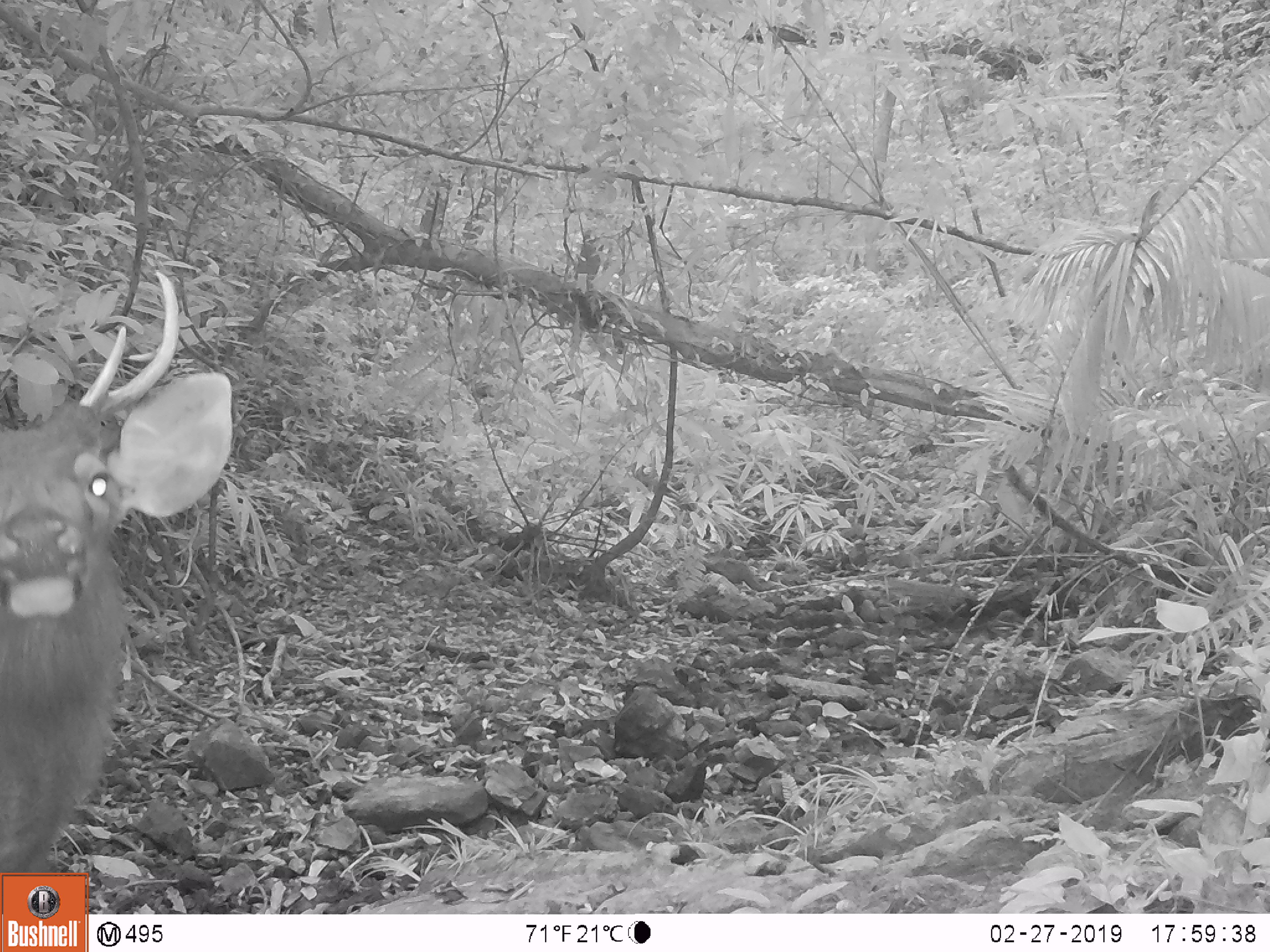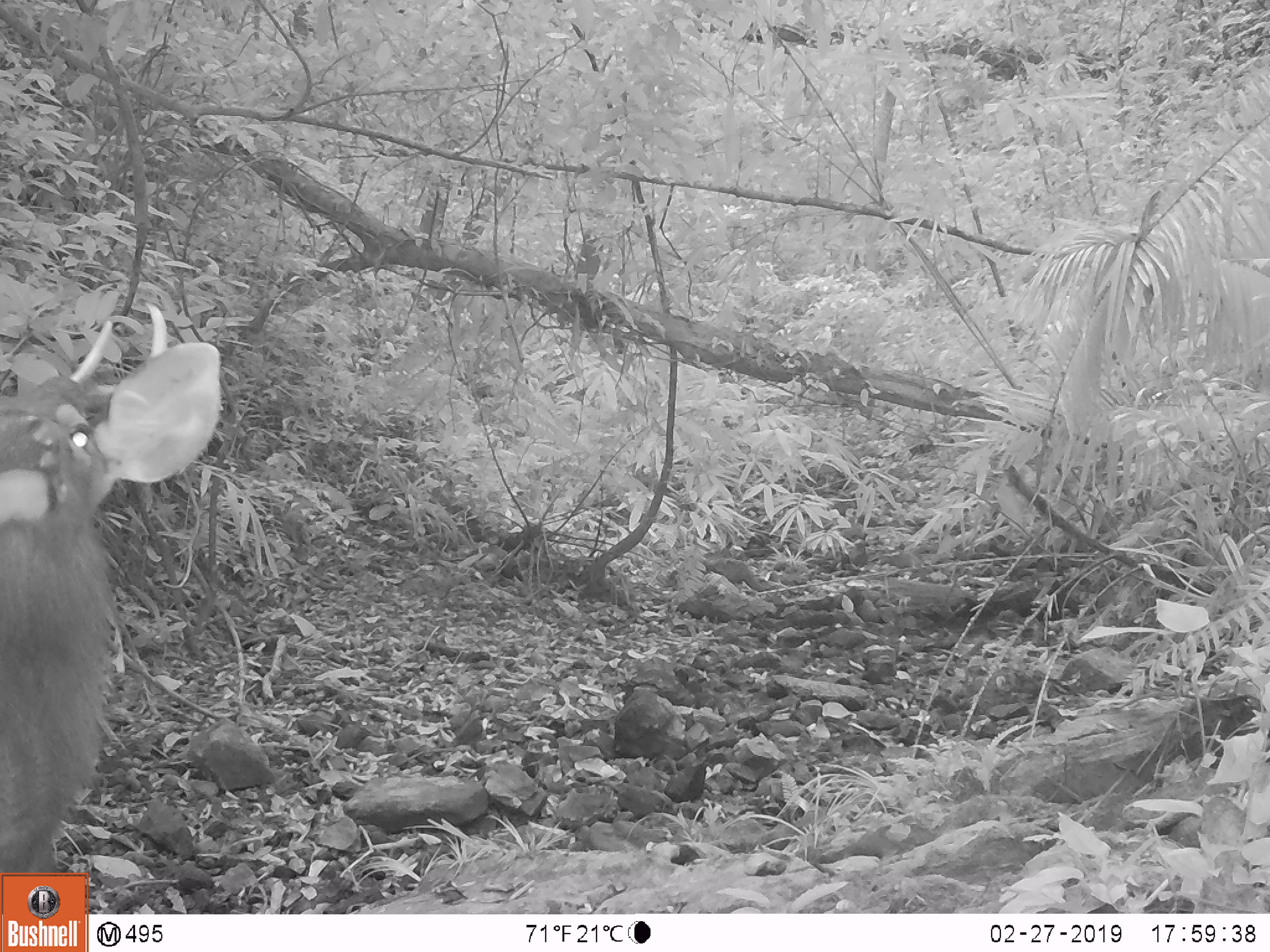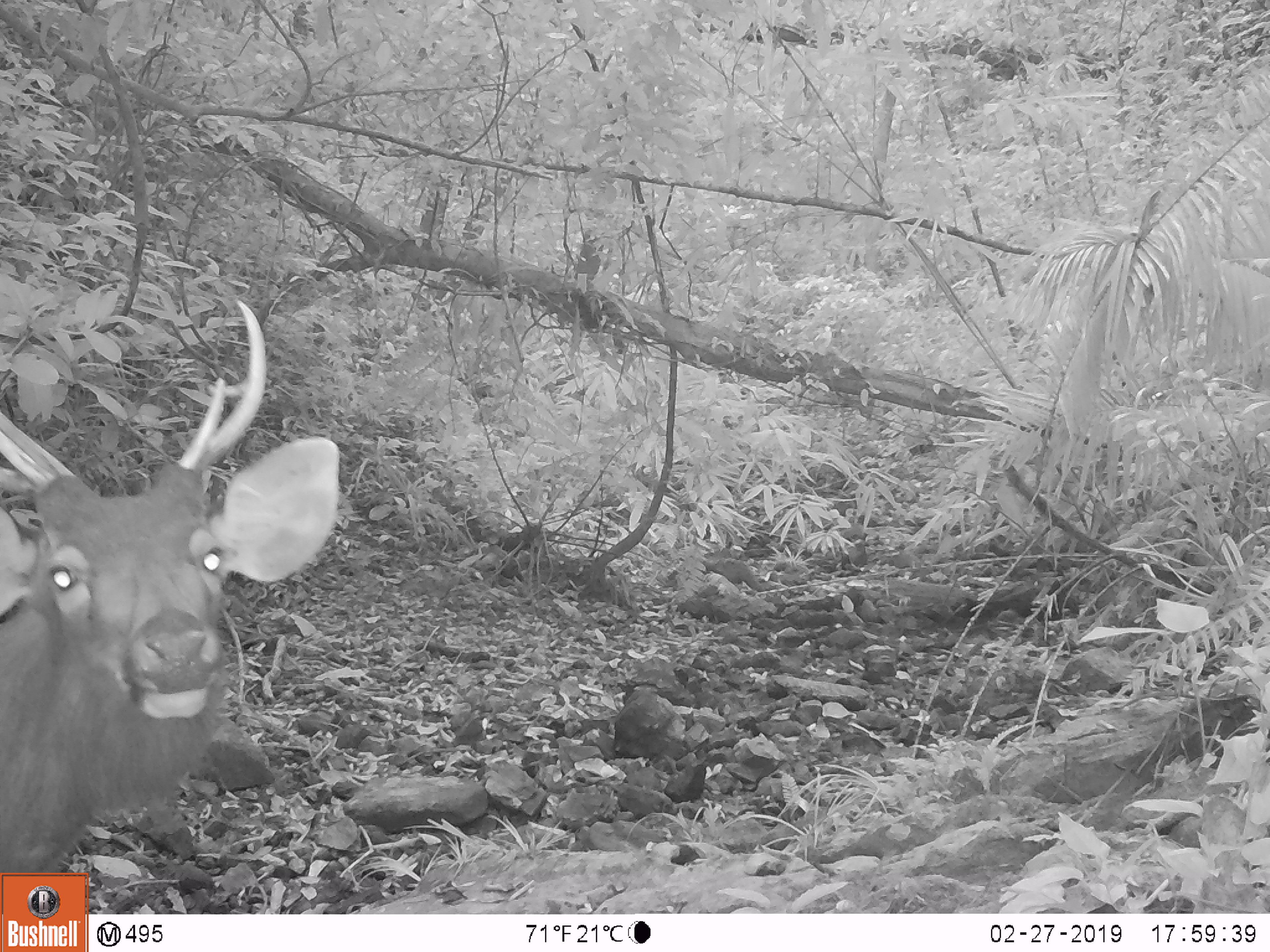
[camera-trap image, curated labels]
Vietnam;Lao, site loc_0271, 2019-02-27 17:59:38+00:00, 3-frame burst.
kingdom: Animalia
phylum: Chordata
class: Mammalia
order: Artiodactyla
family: Cervidae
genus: Rusa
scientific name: Rusa unicolor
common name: sambar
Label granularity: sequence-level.